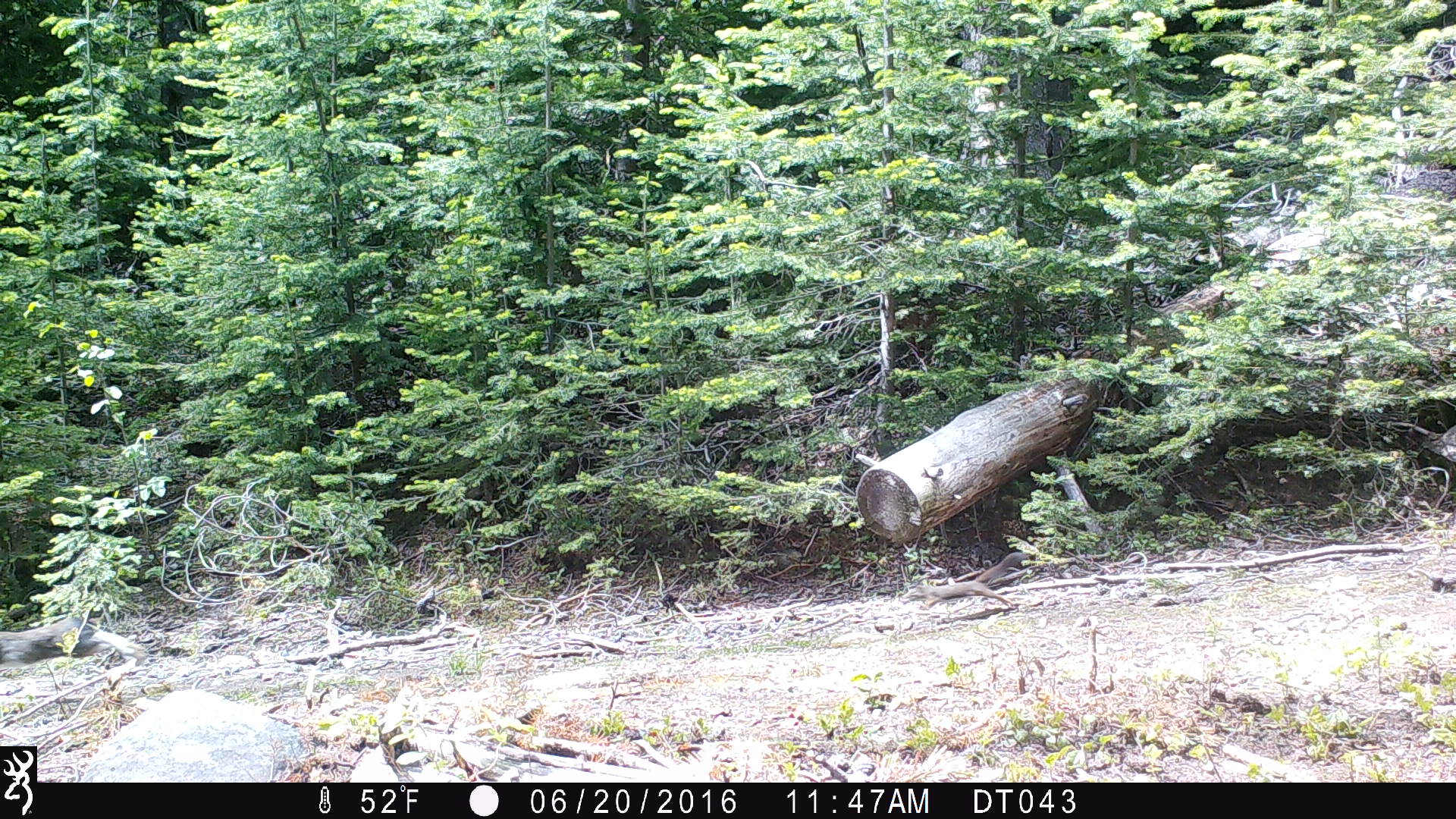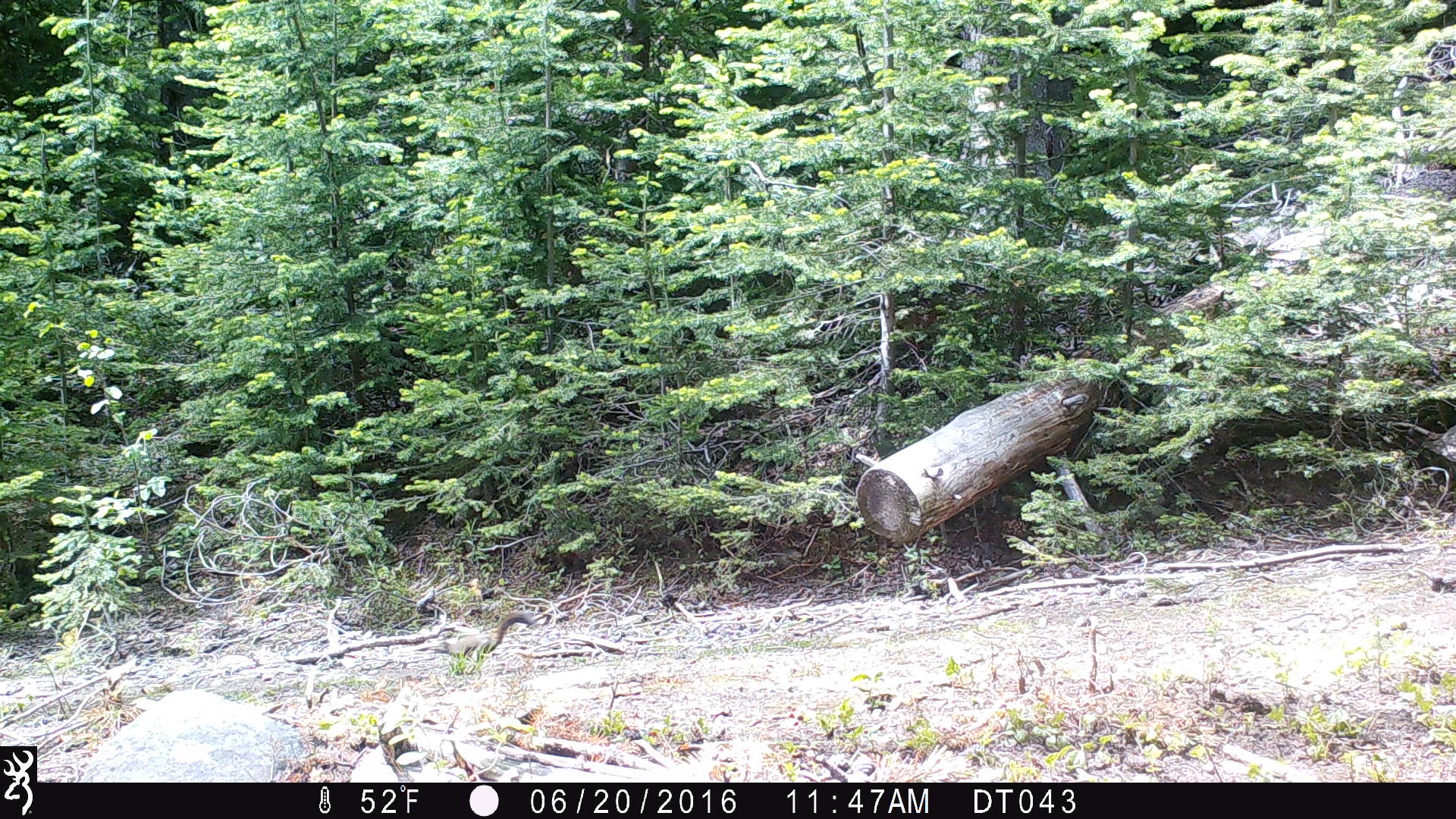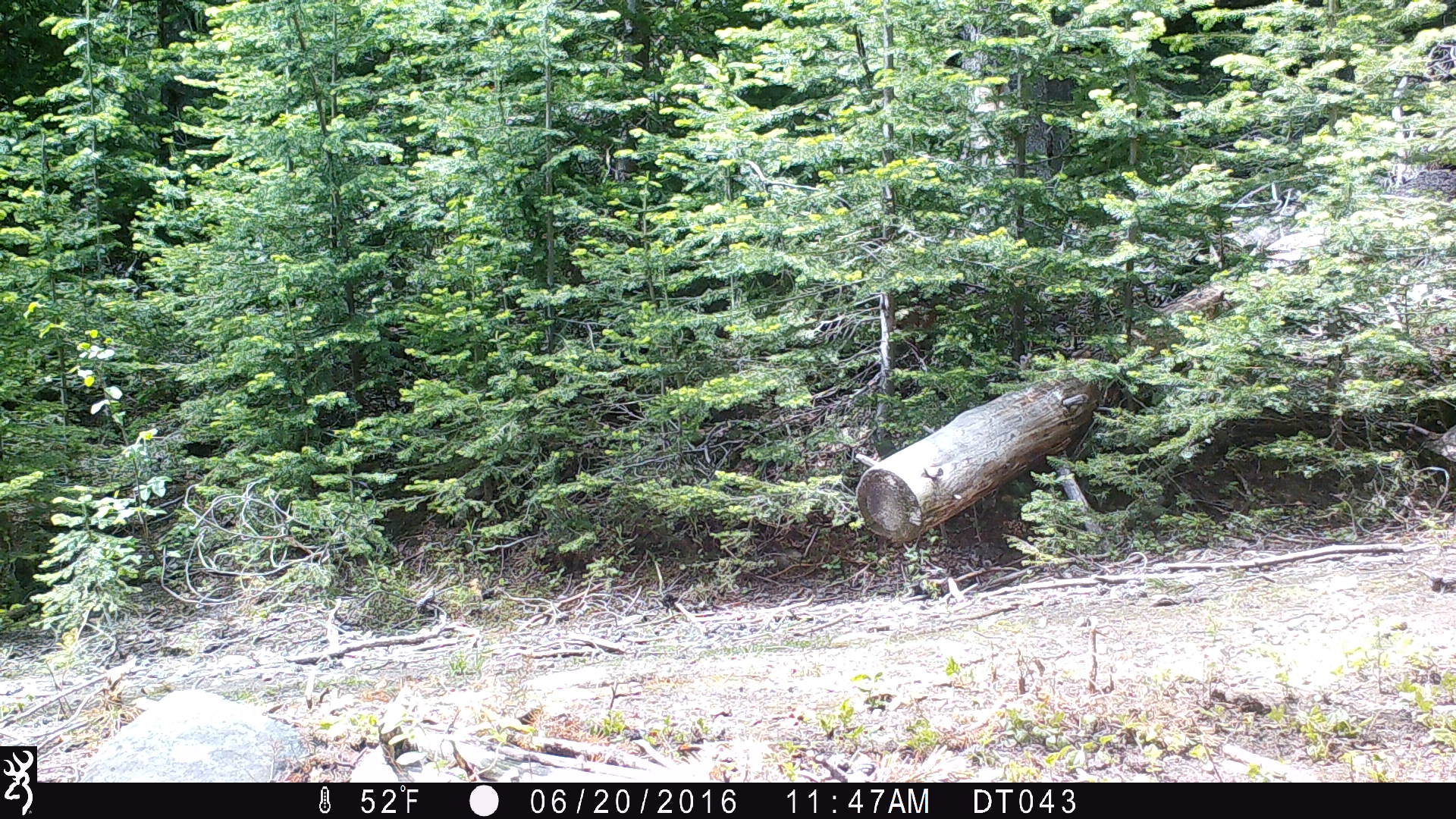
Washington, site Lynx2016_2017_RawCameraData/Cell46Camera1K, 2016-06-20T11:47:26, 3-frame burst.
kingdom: Animalia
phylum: Chordata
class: Mammalia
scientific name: Mammalia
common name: small mammal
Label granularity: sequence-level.